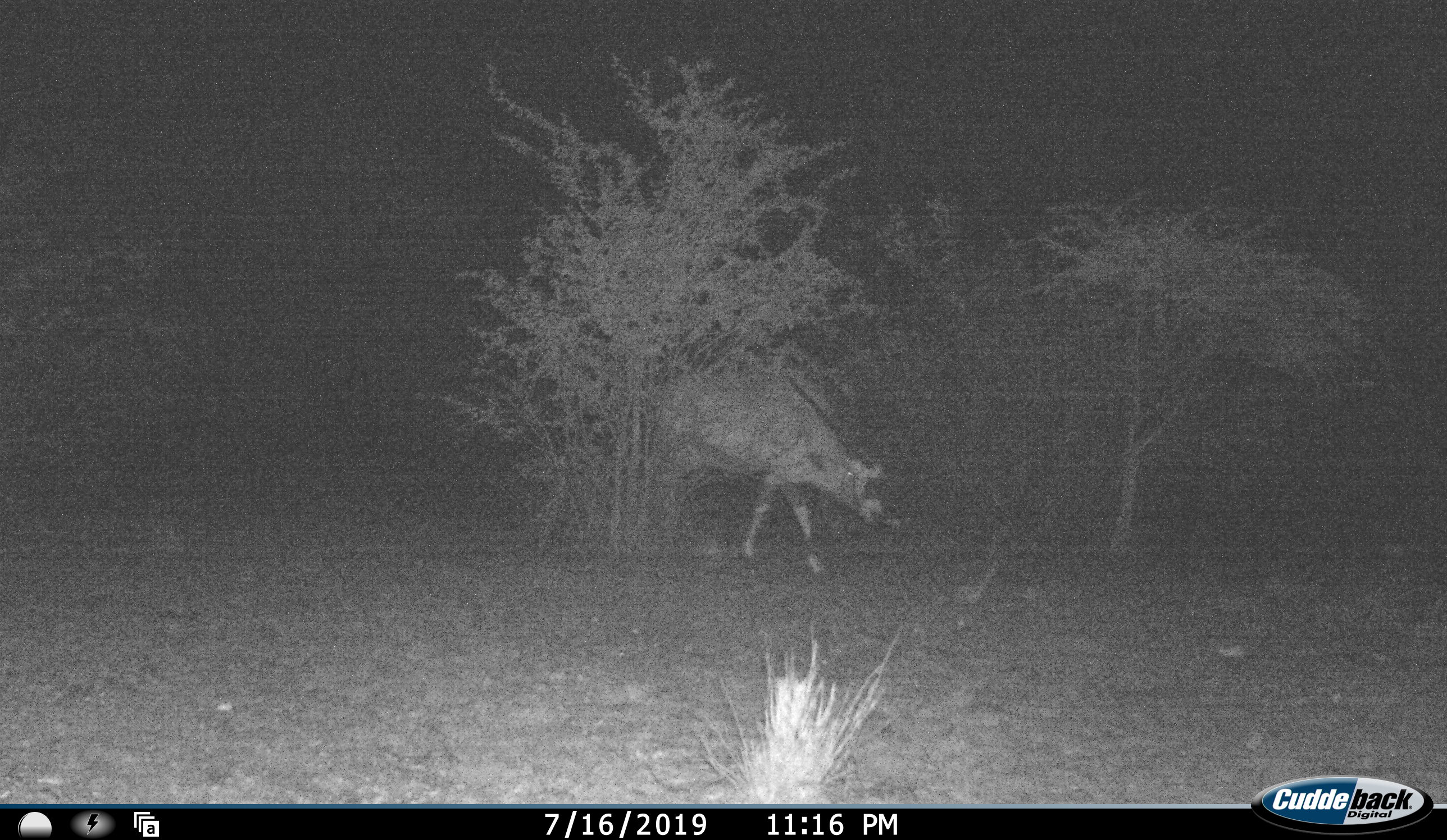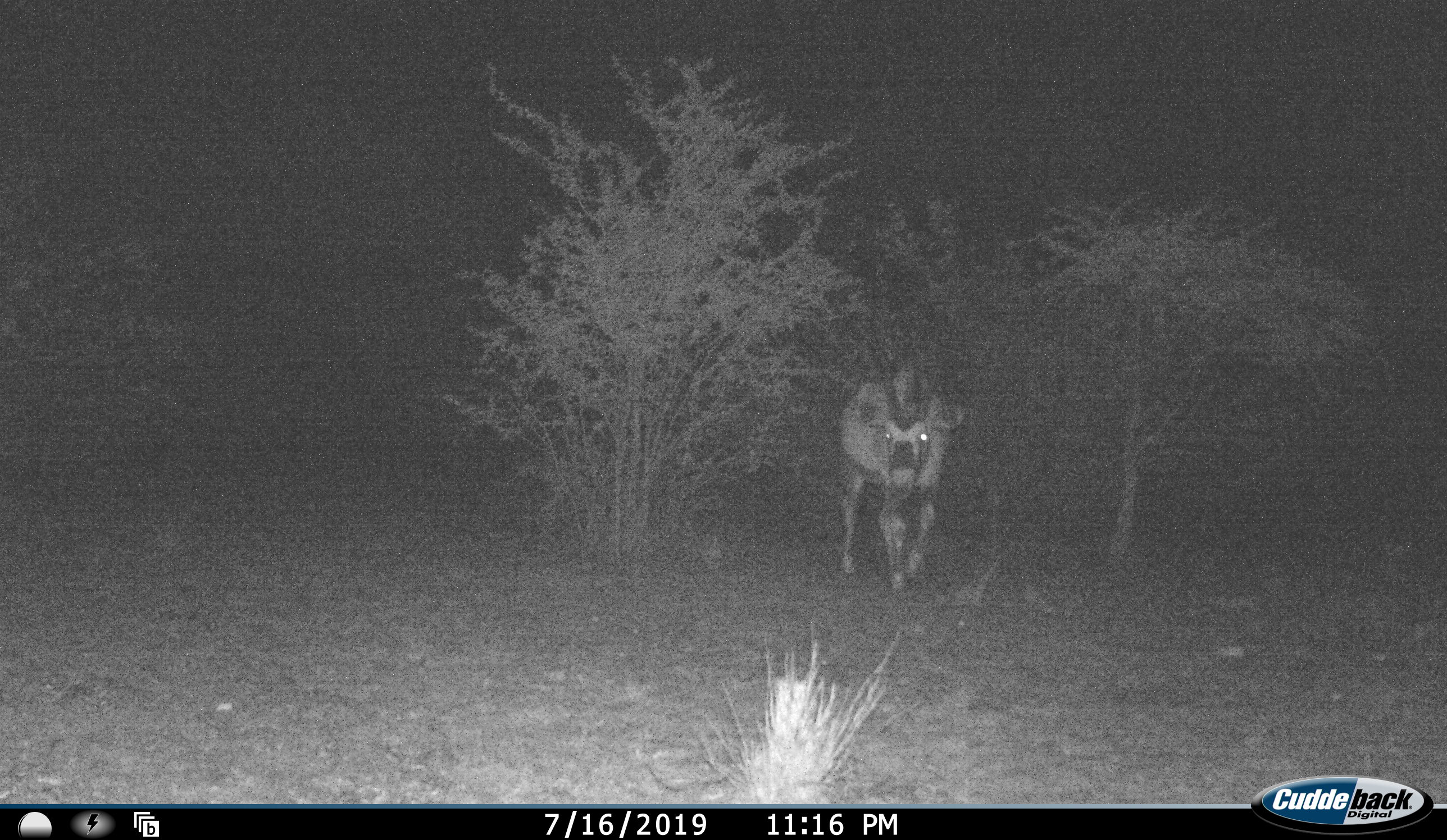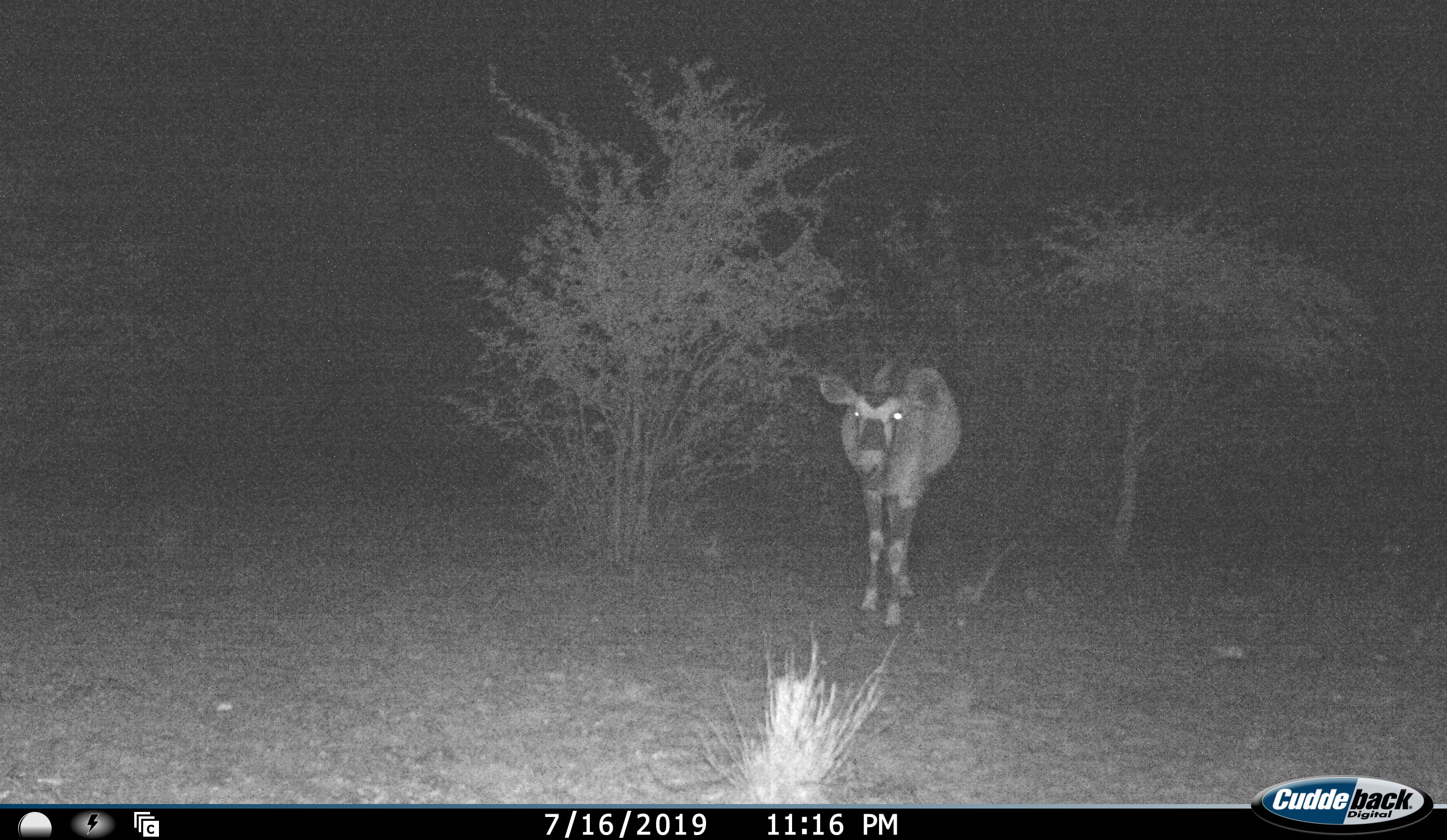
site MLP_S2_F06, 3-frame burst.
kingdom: Animalia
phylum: Chordata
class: Mammalia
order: Artiodactyla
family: Bovidae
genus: Oryx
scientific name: Oryx gazella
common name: gemsbok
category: oryx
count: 1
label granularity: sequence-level